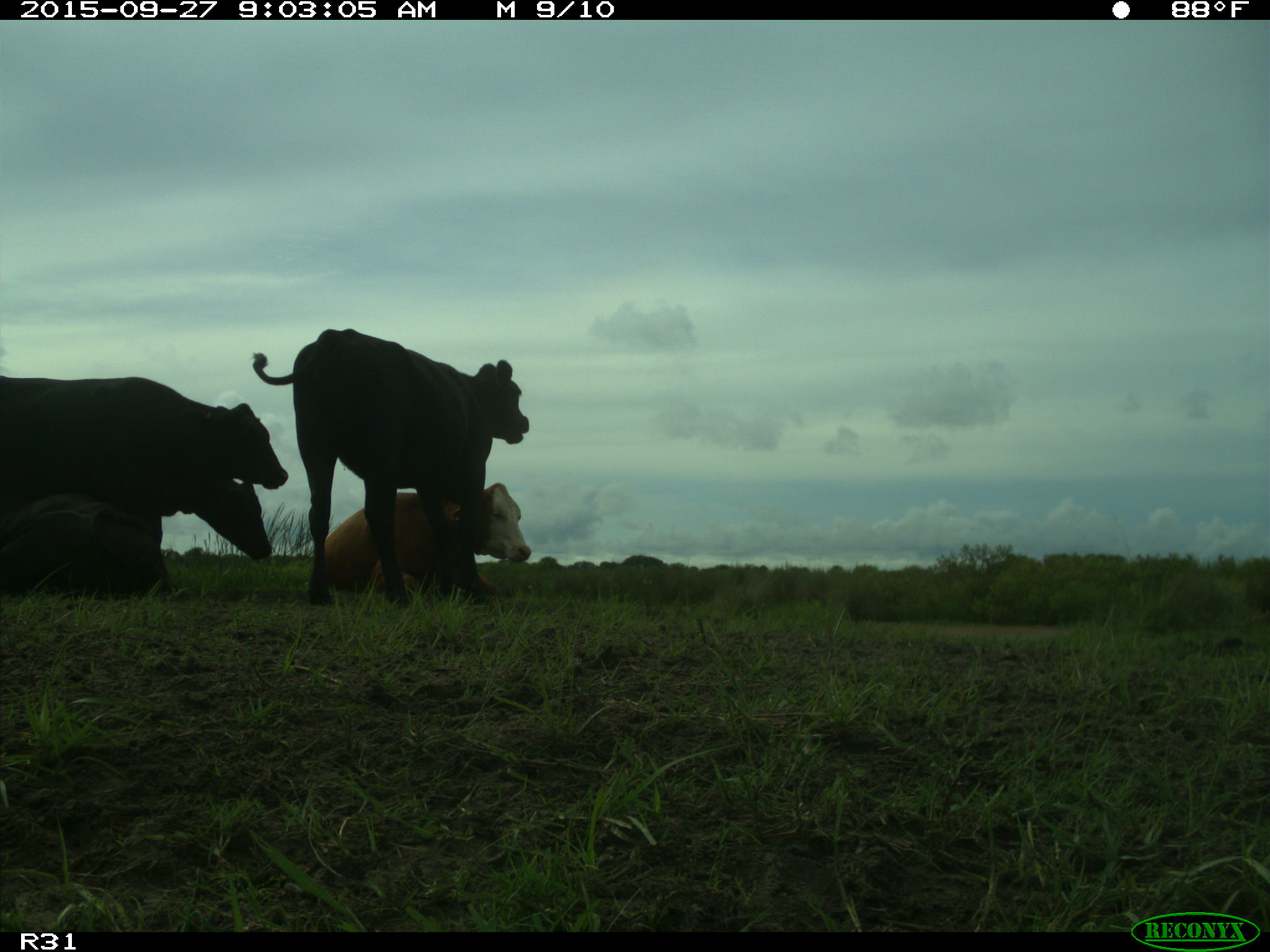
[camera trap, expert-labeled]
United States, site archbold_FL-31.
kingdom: Animalia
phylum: Chordata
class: Mammalia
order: Artiodactyla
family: Bovidae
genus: Bos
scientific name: Bos taurus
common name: domestic cow